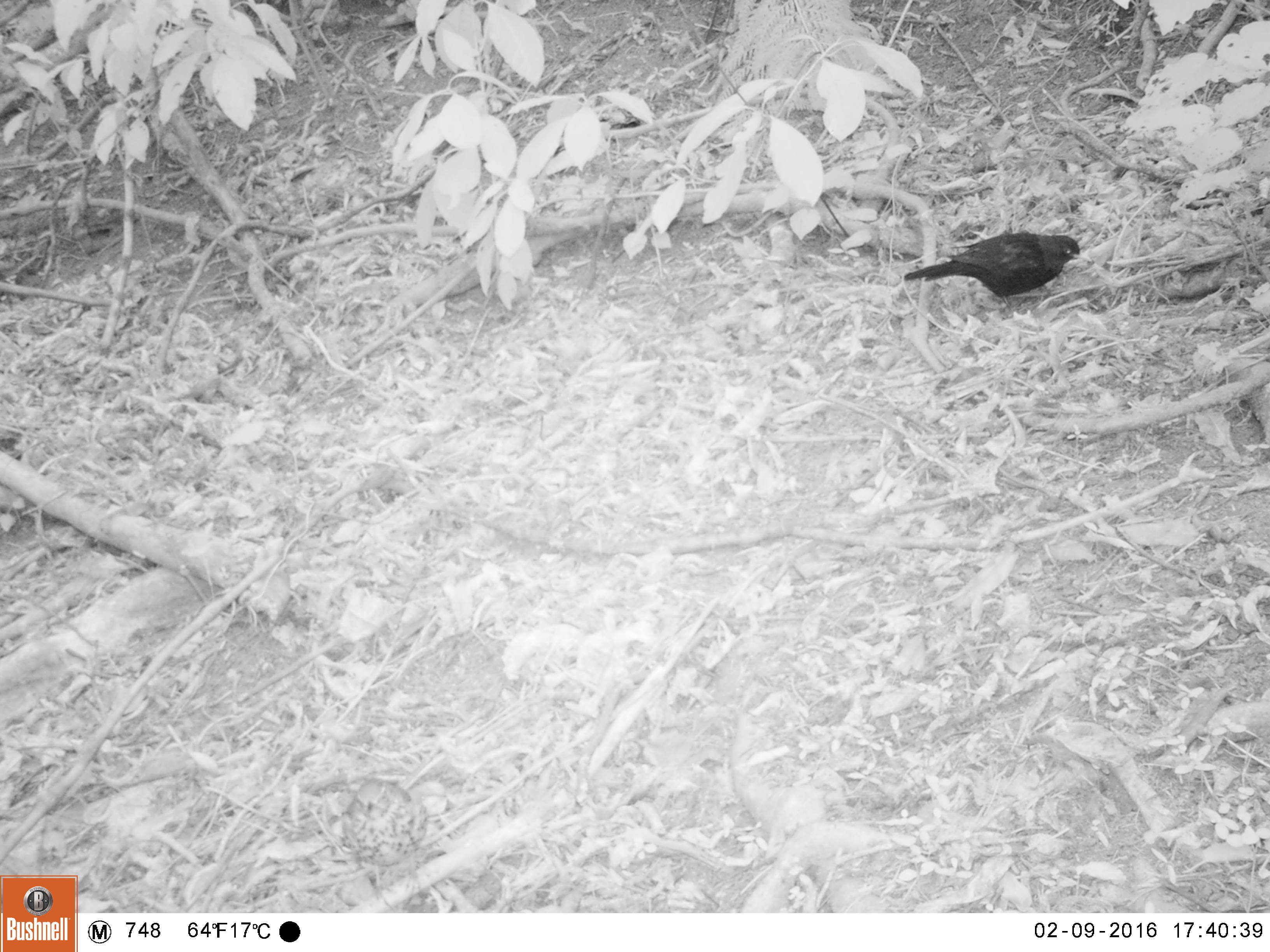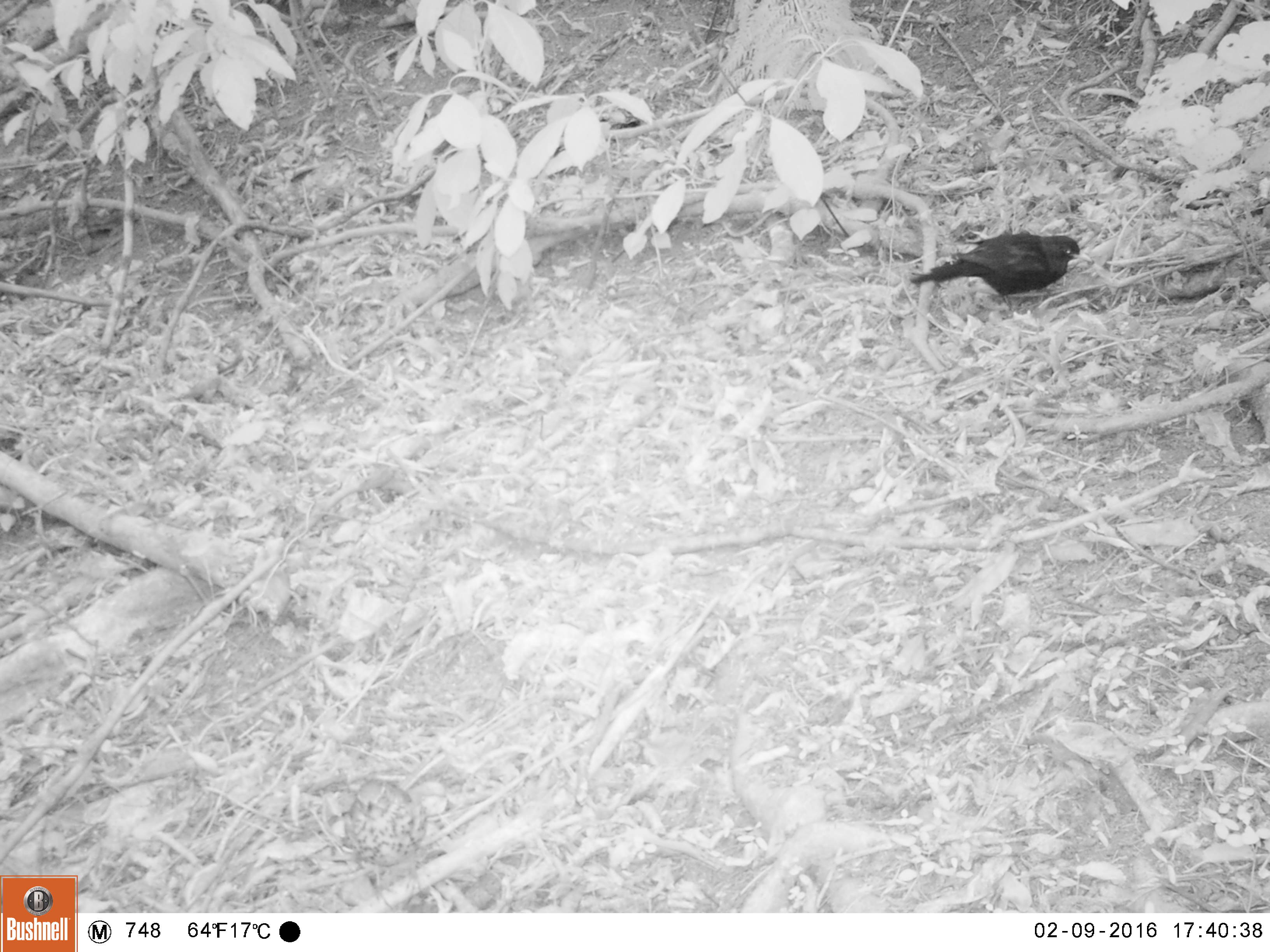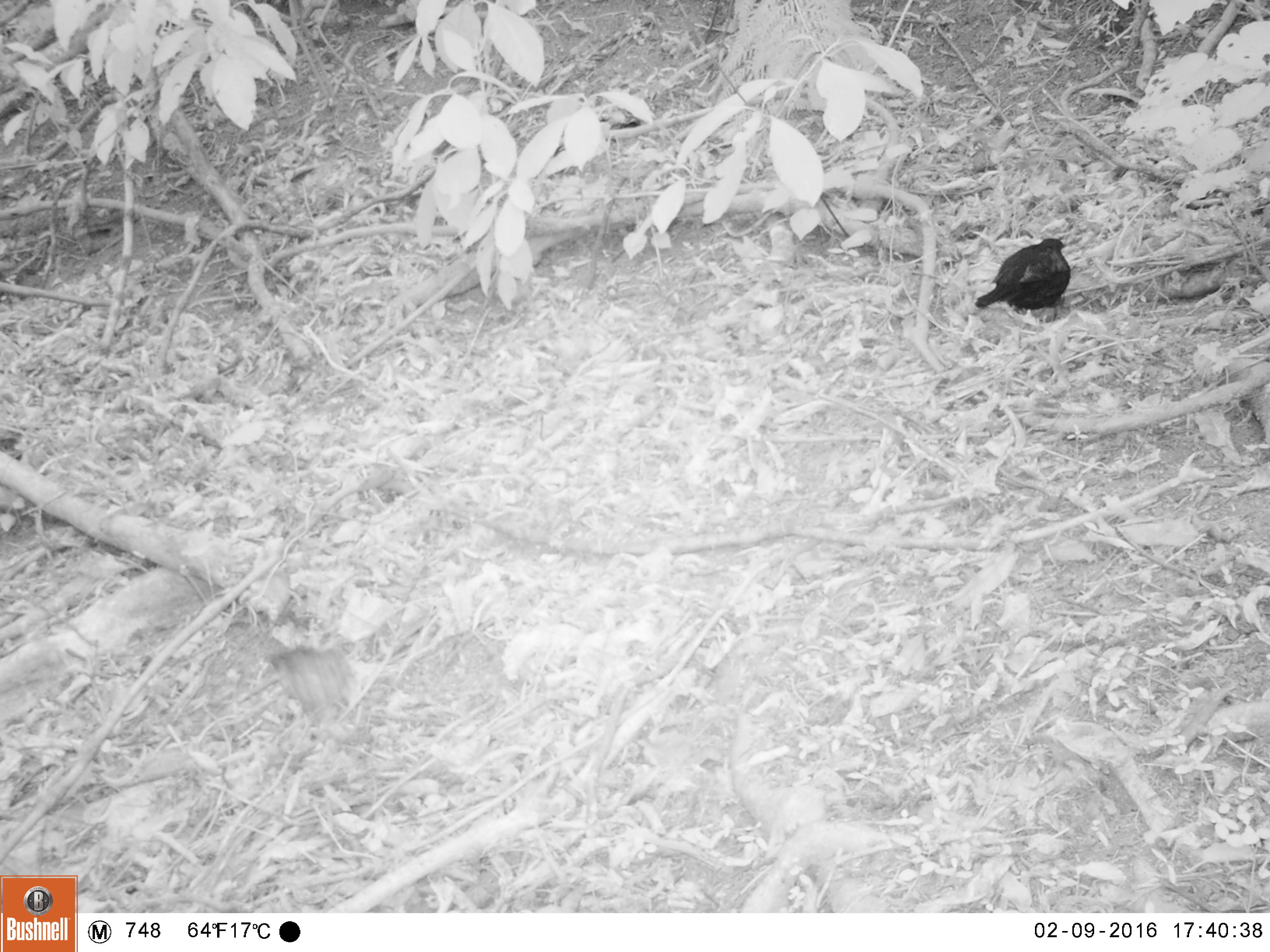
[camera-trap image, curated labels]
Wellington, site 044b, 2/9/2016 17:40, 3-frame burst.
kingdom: Animalia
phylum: Chordata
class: Aves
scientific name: Aves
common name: bird